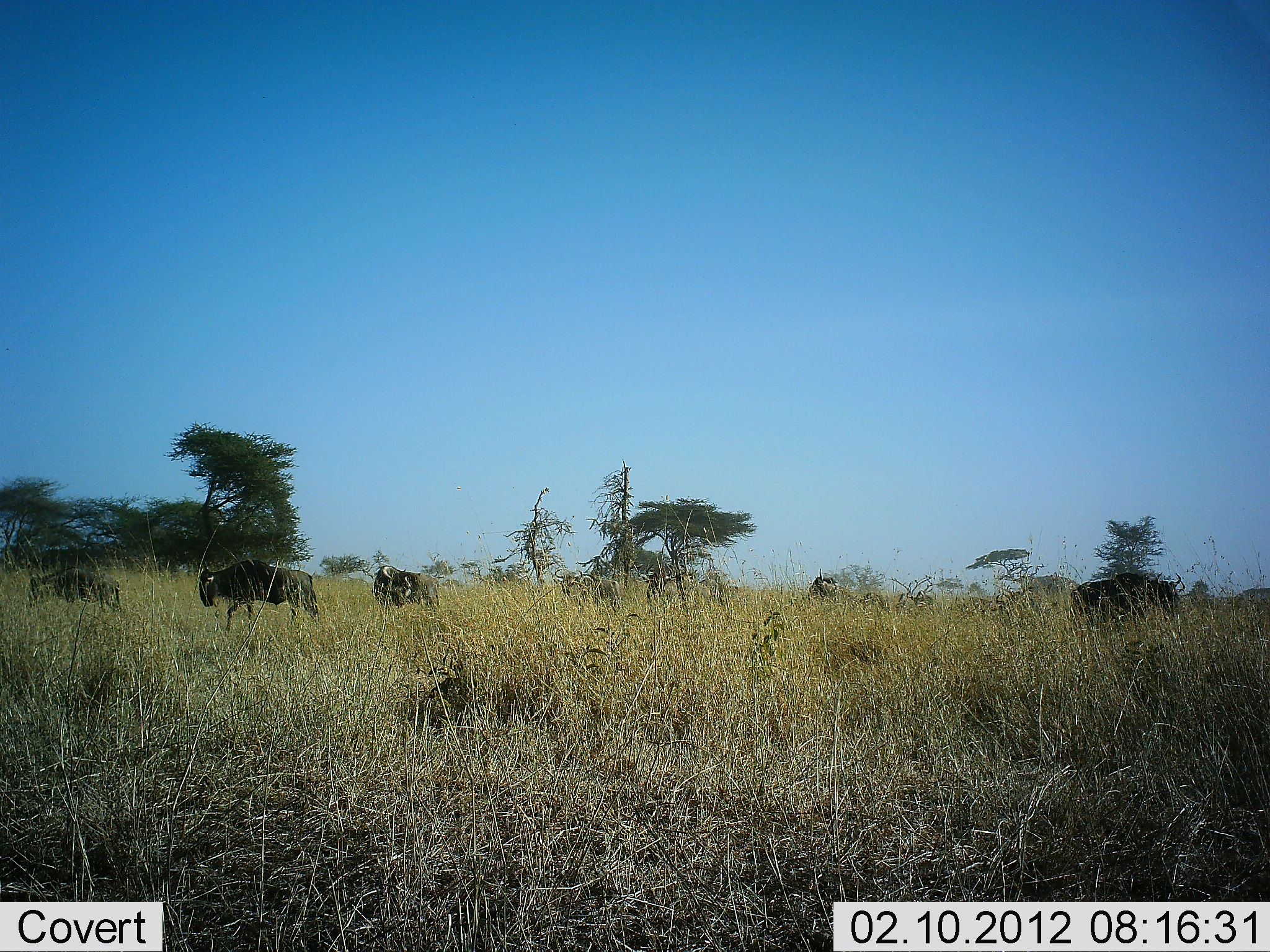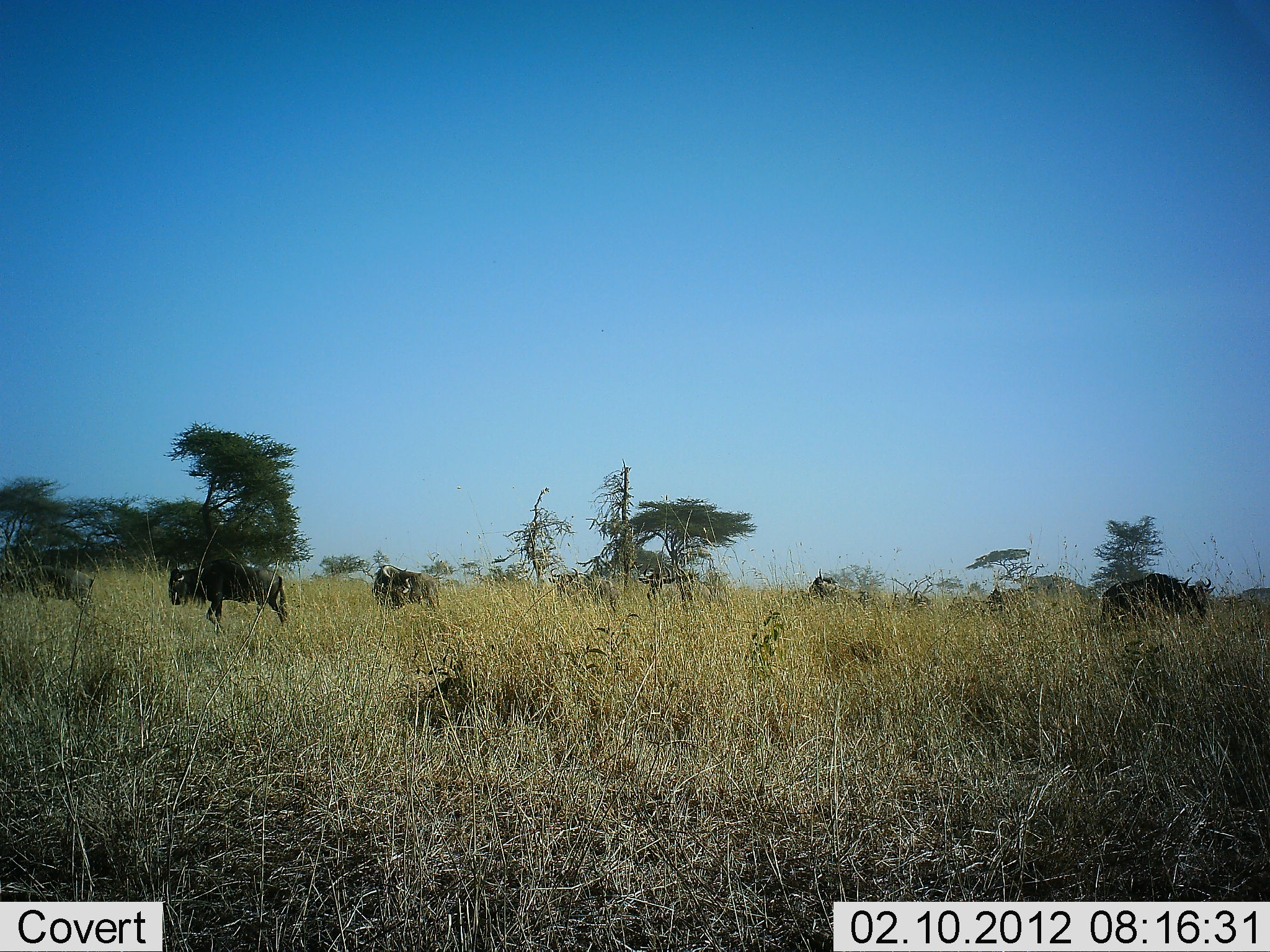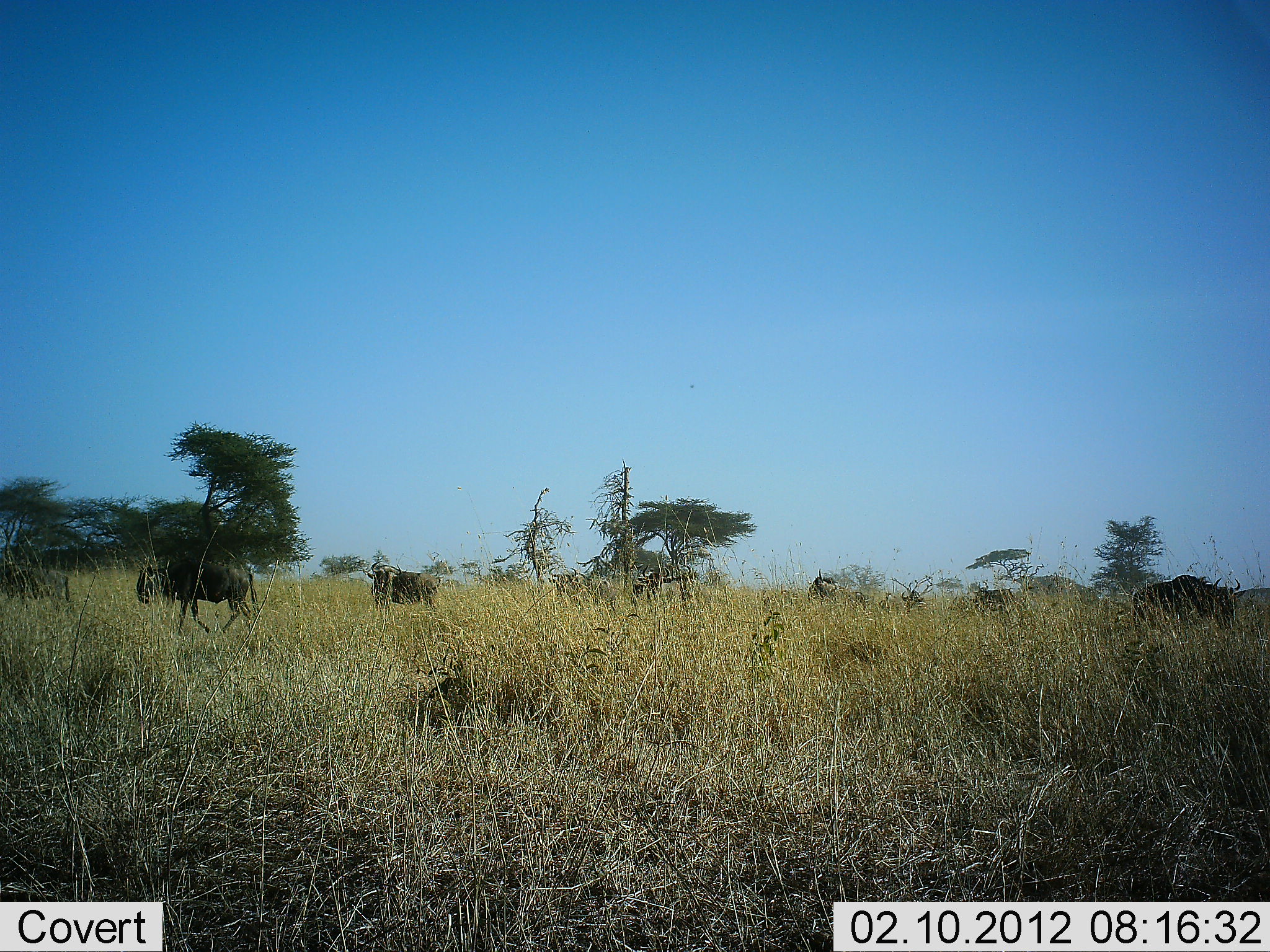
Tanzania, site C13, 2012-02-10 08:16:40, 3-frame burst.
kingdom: Animalia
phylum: Chordata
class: Mammalia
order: Artiodactyla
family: Bovidae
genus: Connochaetes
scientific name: Connochaetes taurinus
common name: blue wildebeest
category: wildebeest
Wildebeest (blue wildebeest) (Connochaetes taurinus), count 11-50. Behavior (volunteer vote fractions): standing 33%, resting 0%, moving 94%, interacting 0%. Young present (vote fraction): 17%. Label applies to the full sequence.